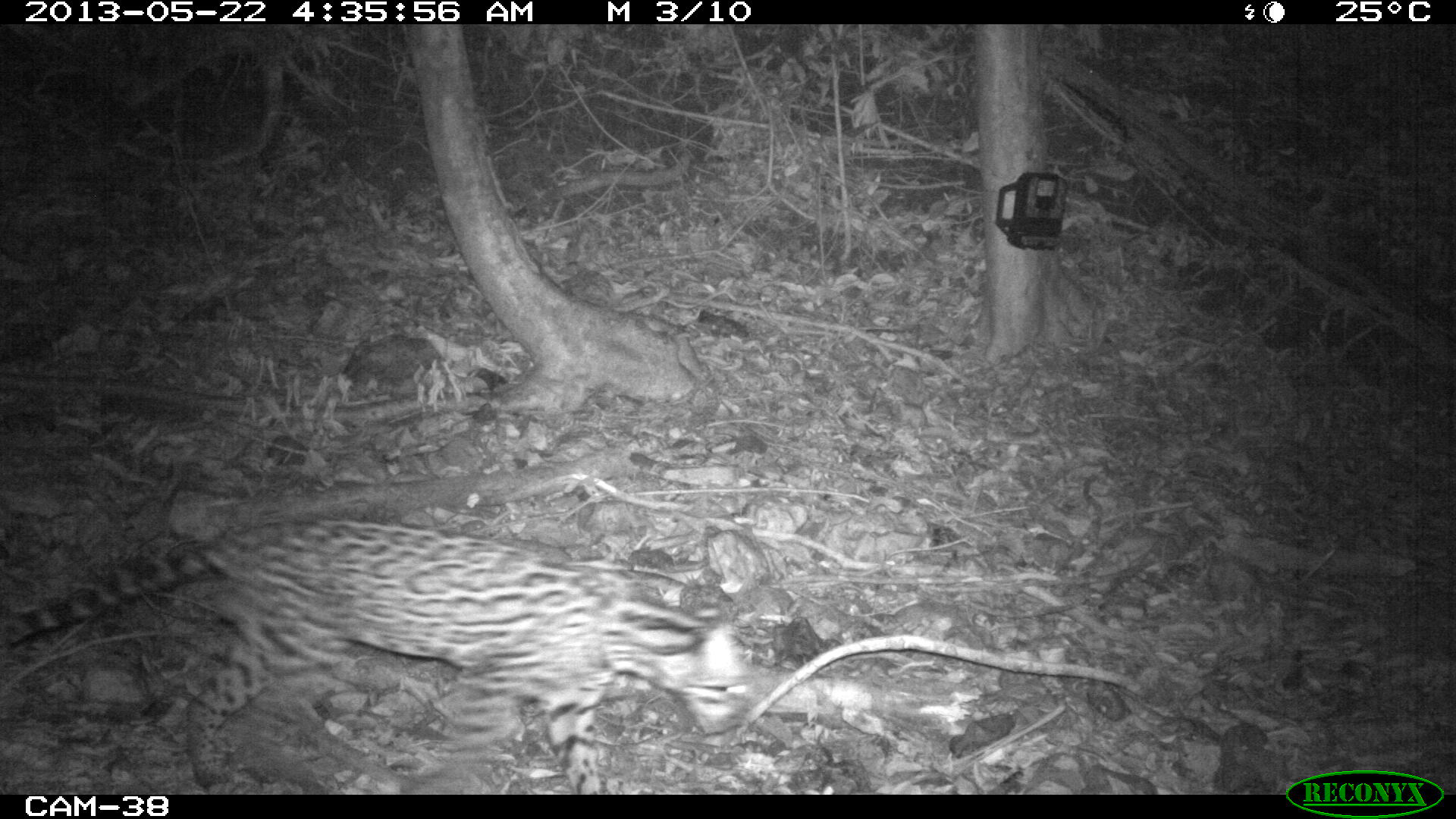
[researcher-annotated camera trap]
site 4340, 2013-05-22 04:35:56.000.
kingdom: Animalia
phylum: Chordata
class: Mammalia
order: Carnivora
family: Felidae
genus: Leopardus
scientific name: Leopardus pardalis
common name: ocelot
Leopardus pardalis (ocelot), count 1.